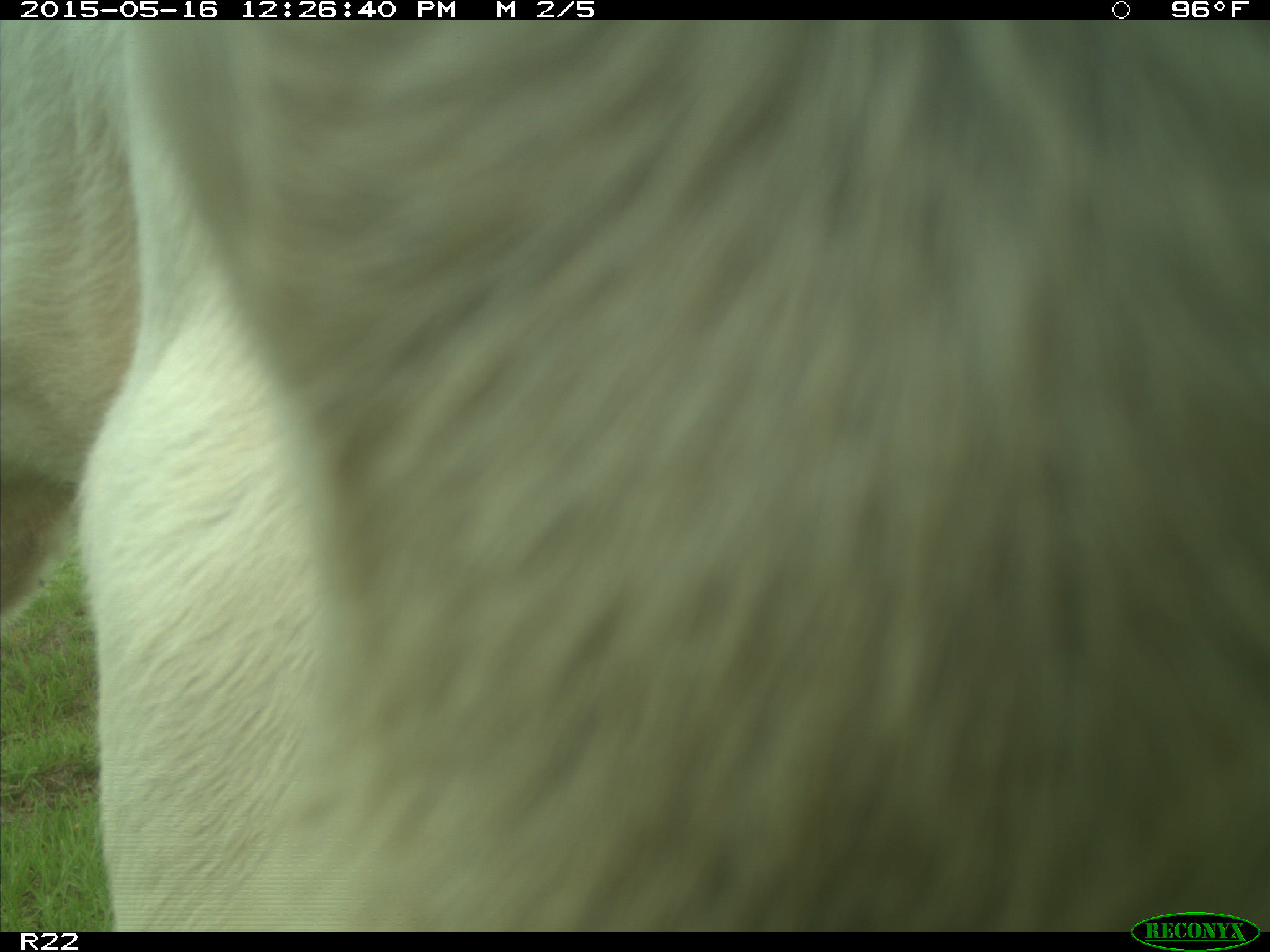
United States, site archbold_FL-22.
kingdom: Animalia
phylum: Chordata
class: Mammalia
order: Artiodactyla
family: Bovidae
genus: Bos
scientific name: Bos taurus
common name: domestic cow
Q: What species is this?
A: Bos taurus (domestic cow).